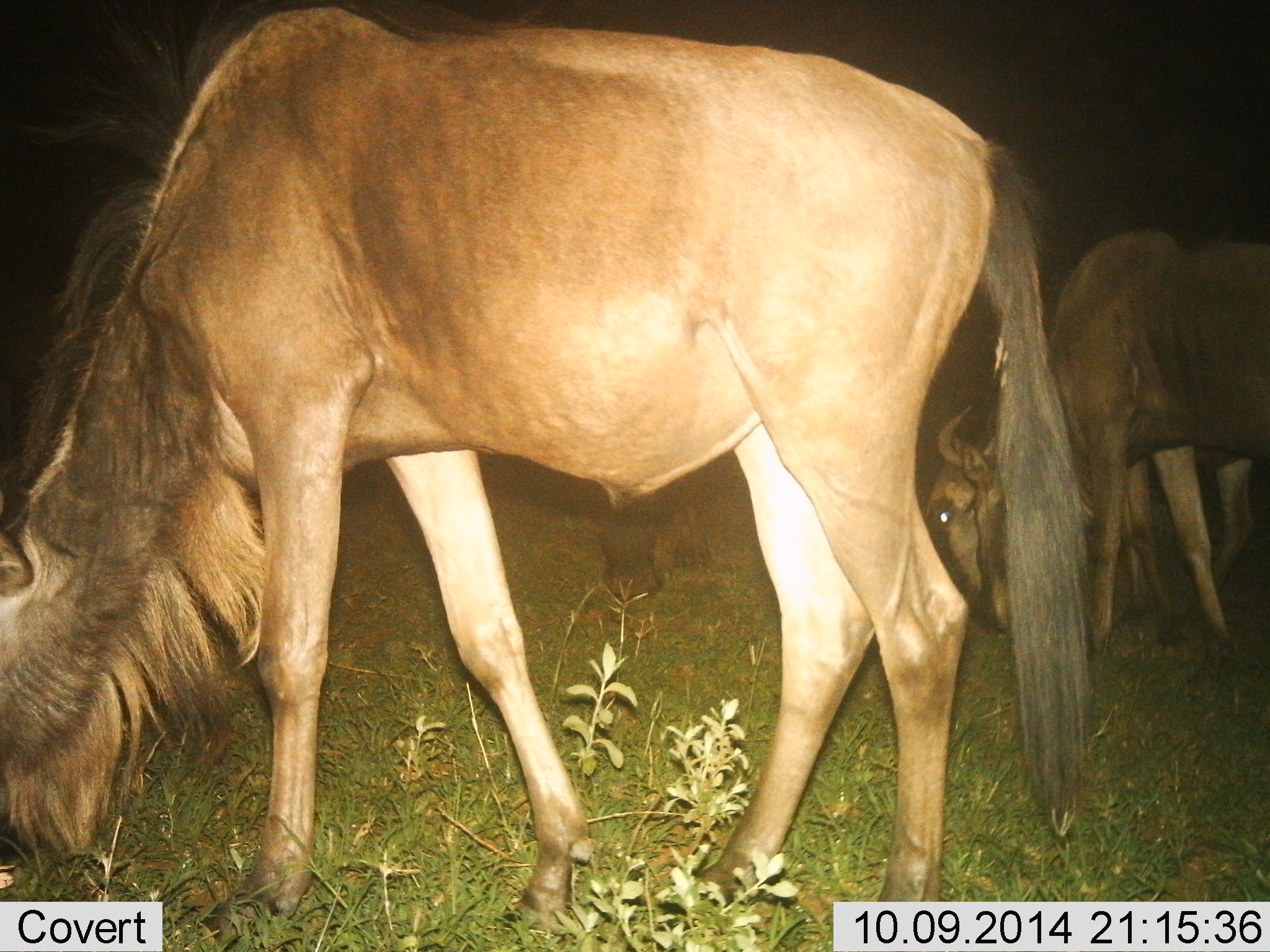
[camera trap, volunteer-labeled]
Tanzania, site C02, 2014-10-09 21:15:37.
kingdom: Animalia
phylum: Chordata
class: Mammalia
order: Artiodactyla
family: Bovidae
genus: Connochaetes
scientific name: Connochaetes taurinus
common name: blue wildebeest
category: wildebeest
Wildebeest (blue wildebeest) (Connochaetes taurinus), count 3. Behavior (volunteer vote fractions): standing 50%, resting 0%, moving 0%, interacting 0%. Young present (vote fraction): 0%. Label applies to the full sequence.